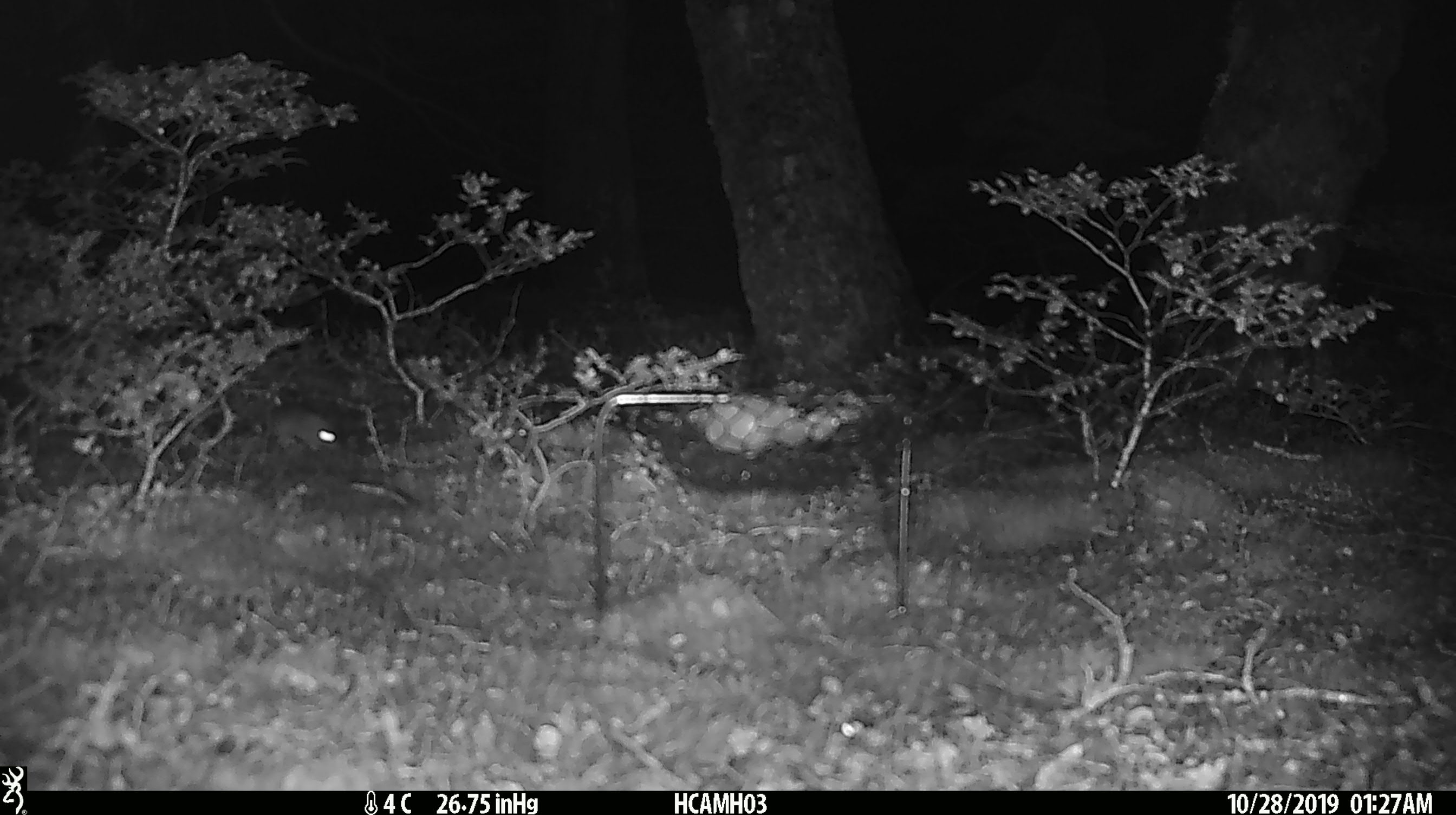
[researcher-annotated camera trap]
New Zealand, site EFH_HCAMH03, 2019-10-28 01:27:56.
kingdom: Animalia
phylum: Chordata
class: Mammalia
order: Rodentia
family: Muridae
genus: Mus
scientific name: Mus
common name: mouse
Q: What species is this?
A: Mouse (Mus).